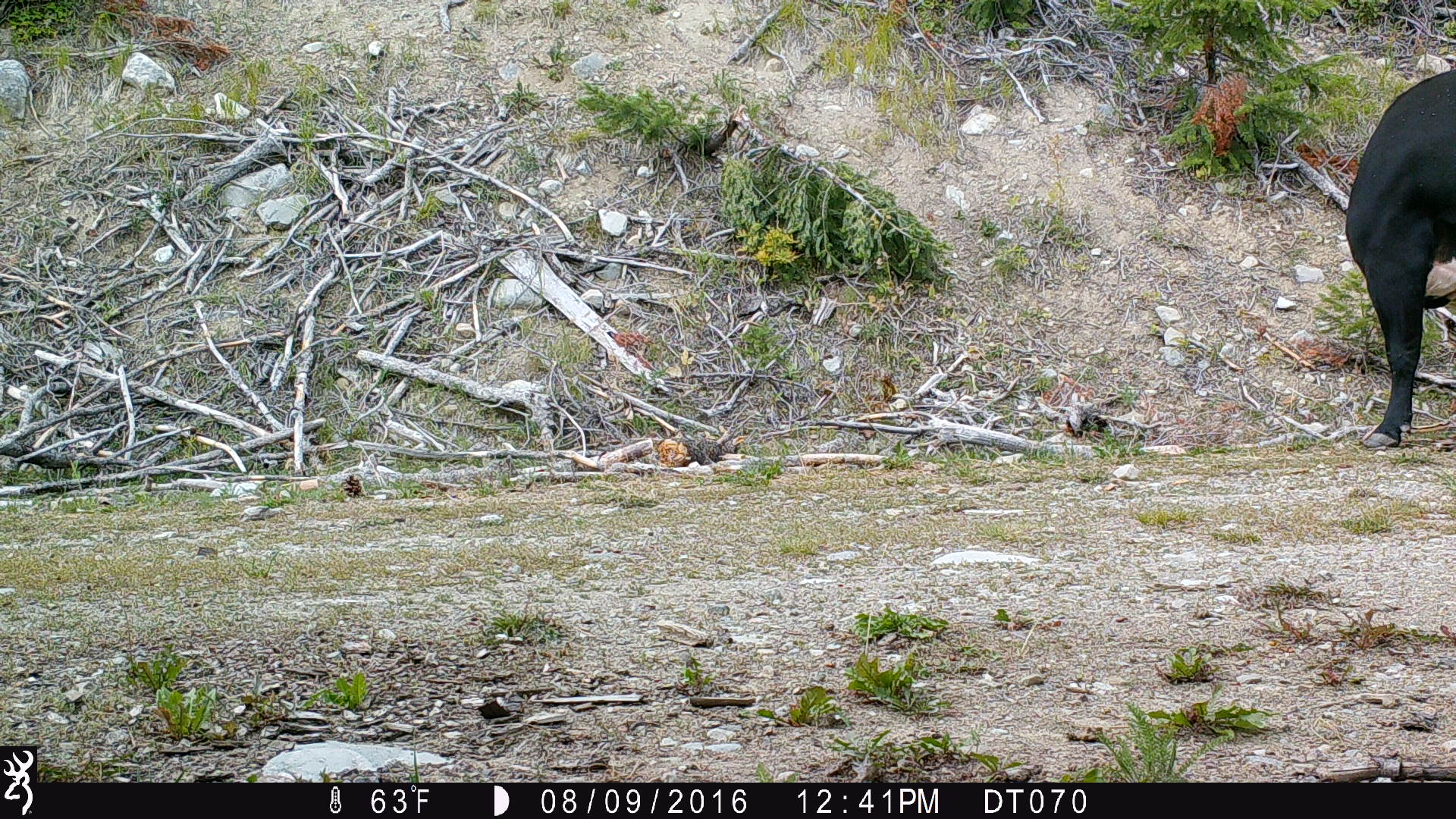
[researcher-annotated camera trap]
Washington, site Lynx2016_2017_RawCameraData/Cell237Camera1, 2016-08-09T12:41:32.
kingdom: Animalia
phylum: Chordata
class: Mammalia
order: Artiodactyla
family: Bovidae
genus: Bos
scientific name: Bos taurus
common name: domestic cattle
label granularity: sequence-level